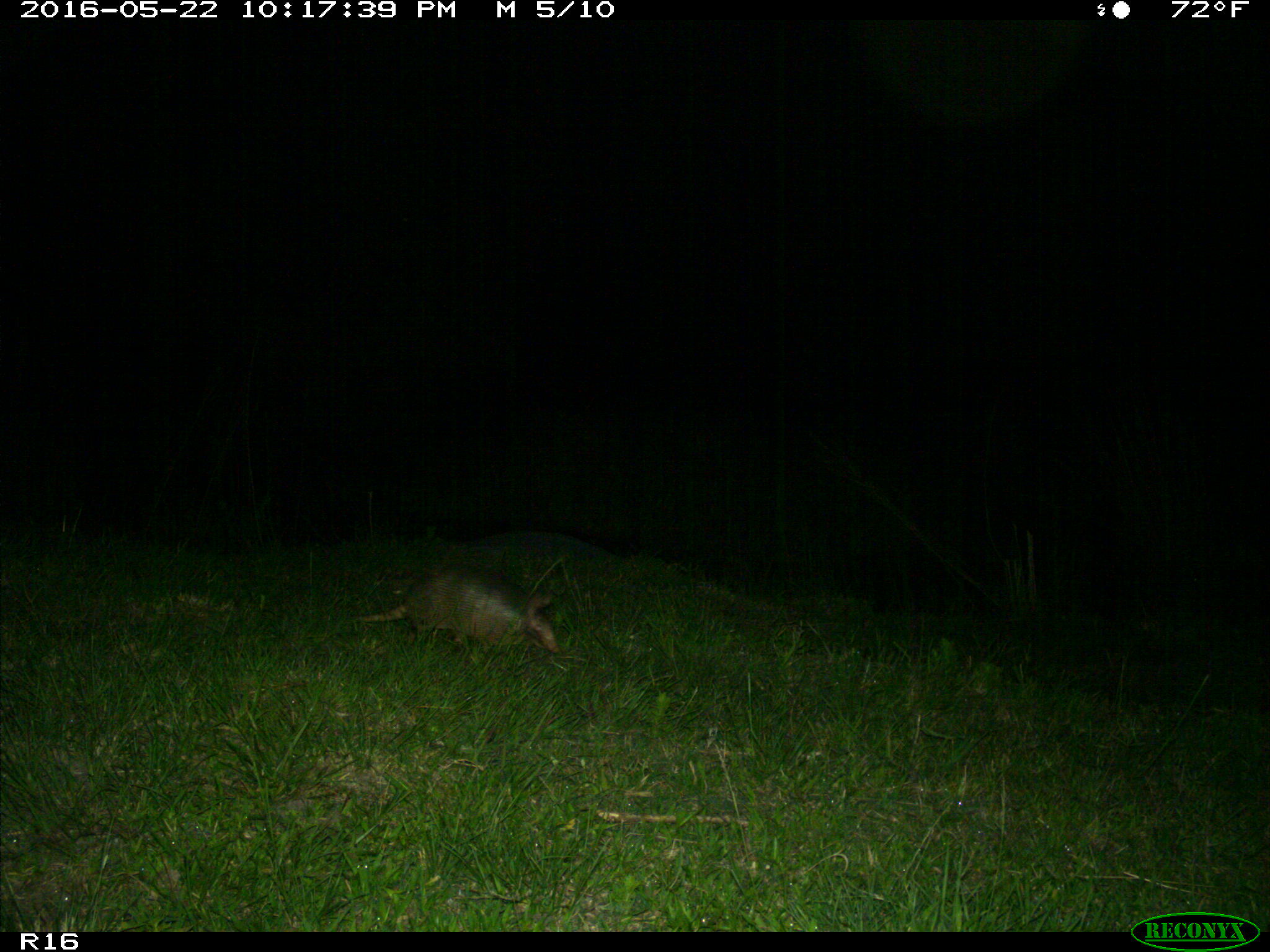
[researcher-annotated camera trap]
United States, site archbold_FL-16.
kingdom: Animalia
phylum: Chordata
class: Mammalia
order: Cingulata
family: Dasypodidae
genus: Dasypus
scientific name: Dasypus novemcinctus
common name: nine-banded armadillo